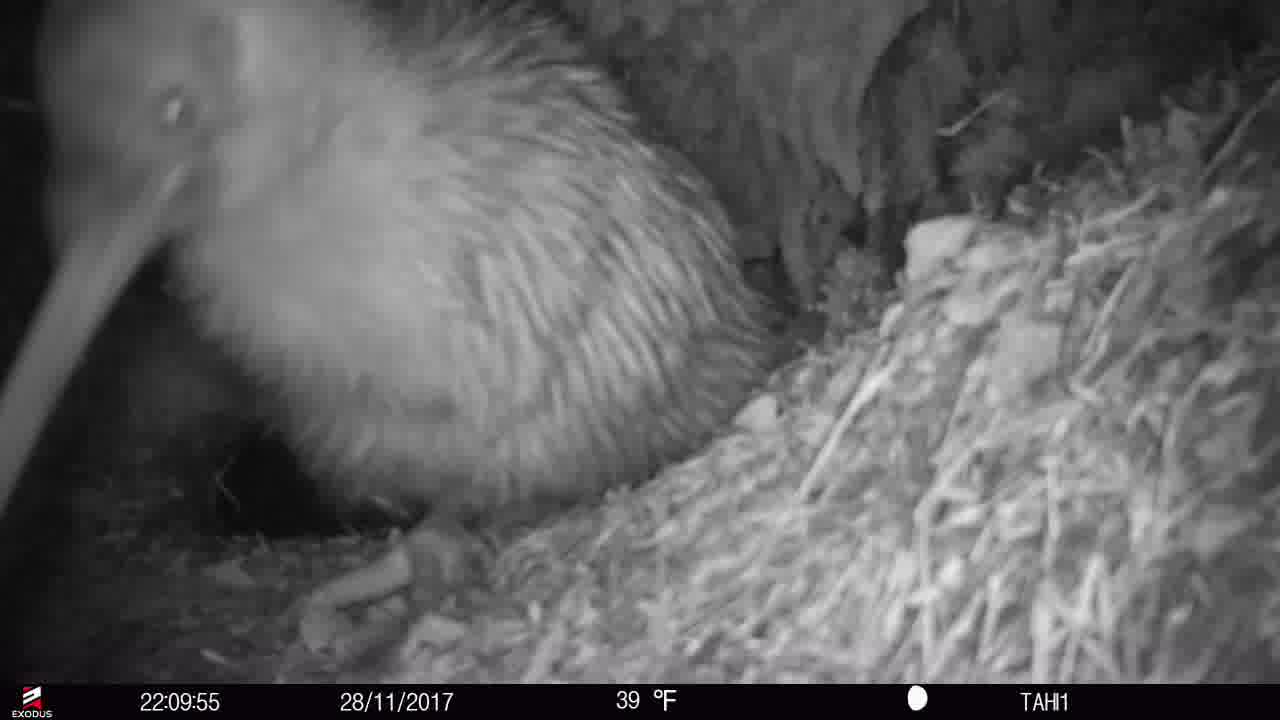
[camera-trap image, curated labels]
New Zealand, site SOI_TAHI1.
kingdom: Animalia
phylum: Chordata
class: Aves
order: Apterygiformes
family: Apterygidae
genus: Apteryx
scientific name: Apteryx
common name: kiwi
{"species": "kiwi (Apteryx)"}